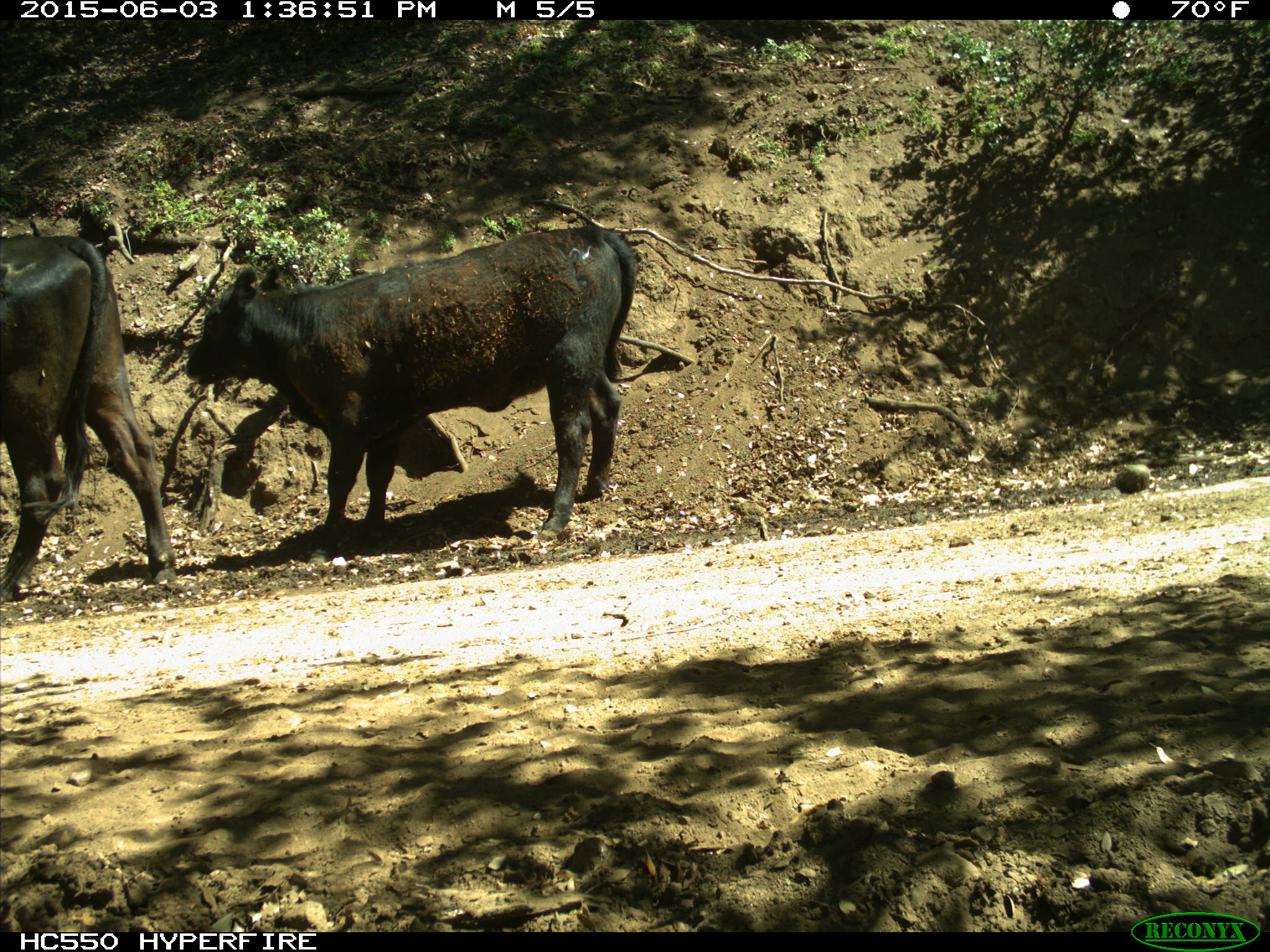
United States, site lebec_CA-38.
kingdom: Animalia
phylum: Chordata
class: Mammalia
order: Artiodactyla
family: Bovidae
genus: Bos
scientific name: Bos taurus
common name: domestic cow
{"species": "Bos taurus (domestic cow)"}